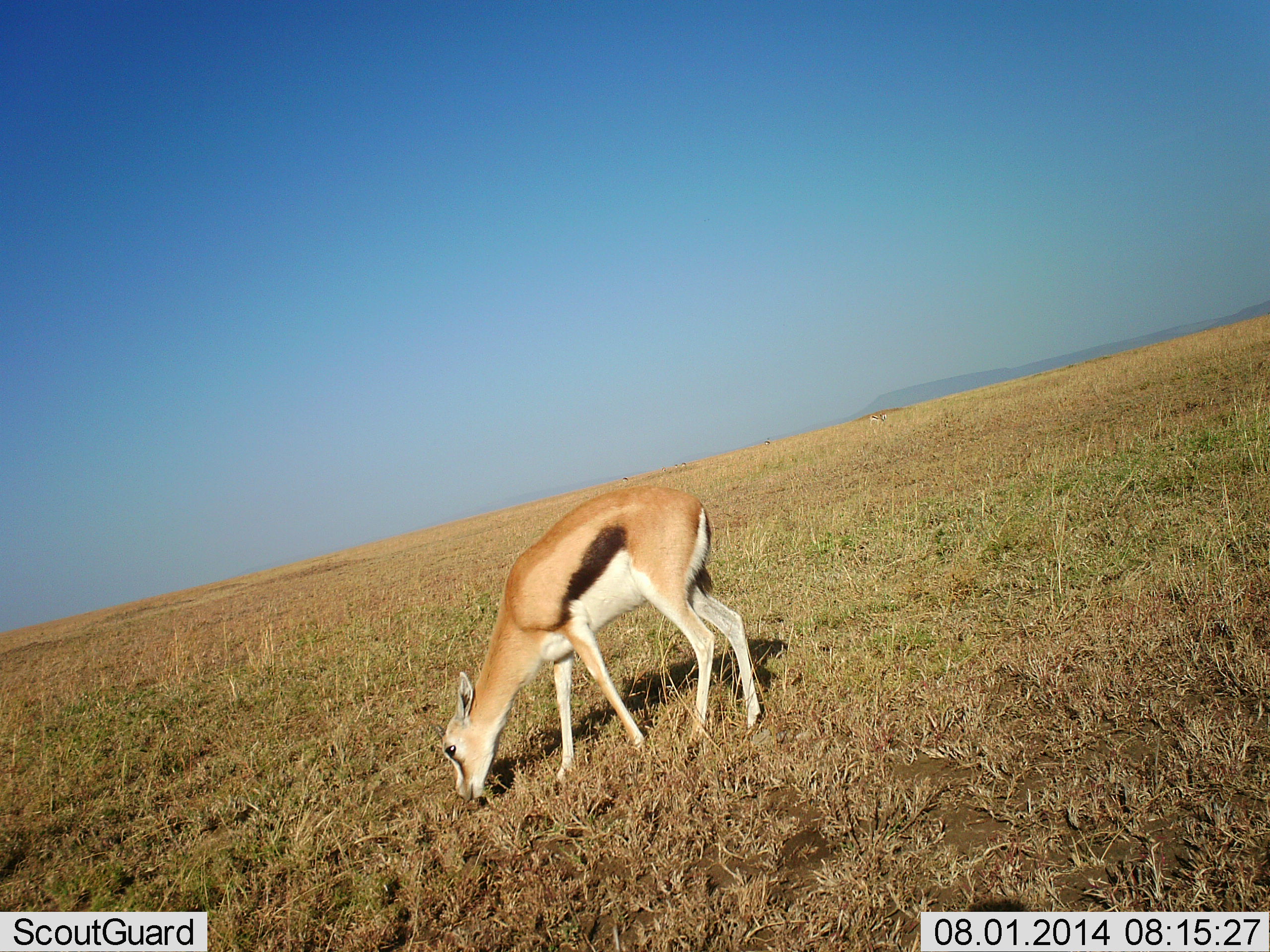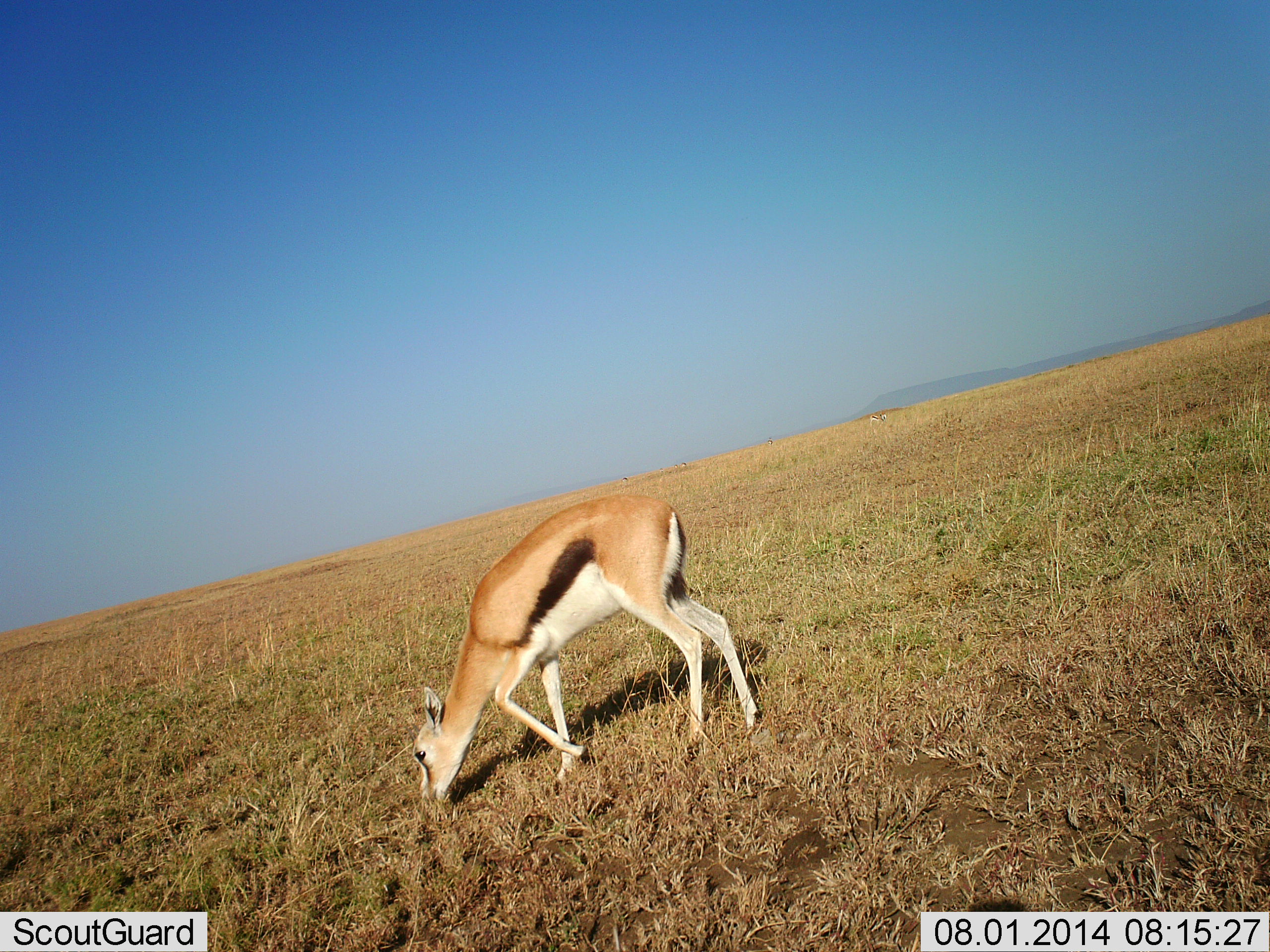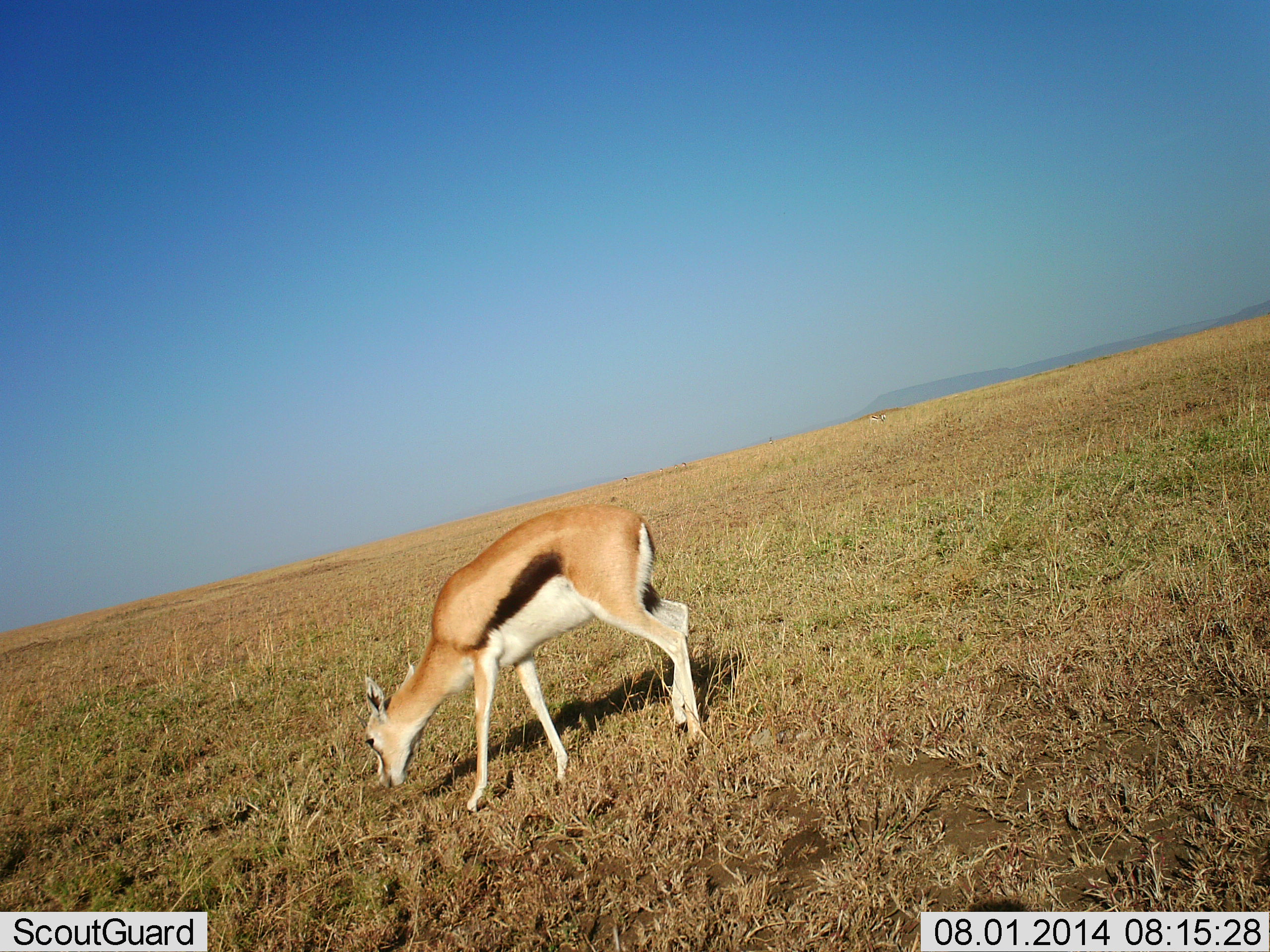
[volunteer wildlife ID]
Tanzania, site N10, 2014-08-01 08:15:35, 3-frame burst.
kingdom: Animalia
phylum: Chordata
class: Mammalia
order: Artiodactyla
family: Bovidae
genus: Eudorcas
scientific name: Eudorcas thomsonii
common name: thomson's gazelle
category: gazellethomsons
Gazellethomsons (thomson's gazelle) (Eudorcas thomsonii), count 1. Behavior (volunteer vote fractions): standing 0%, resting 0%, moving 0%, interacting 0%. Young present (vote fraction): 0%. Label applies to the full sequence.